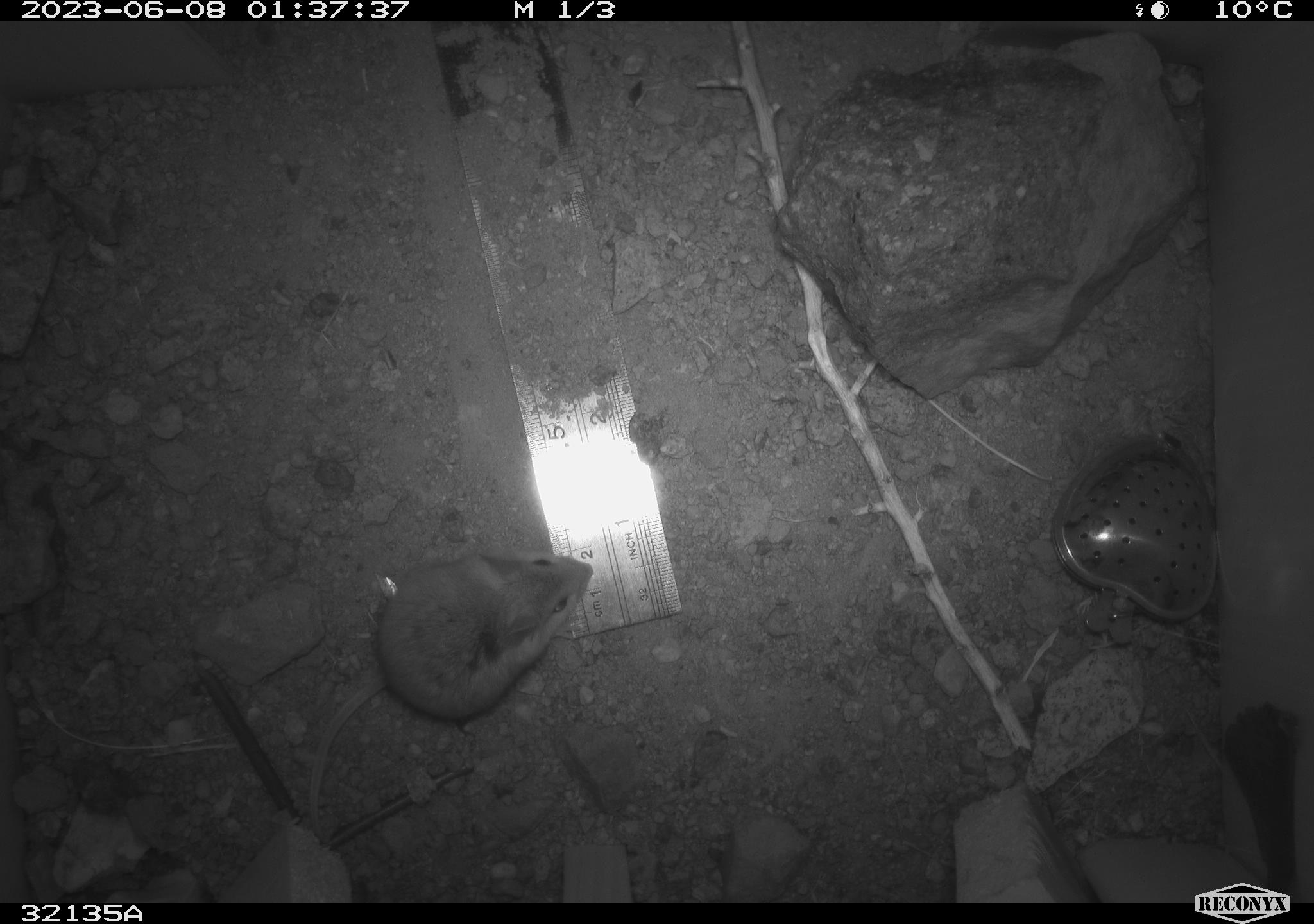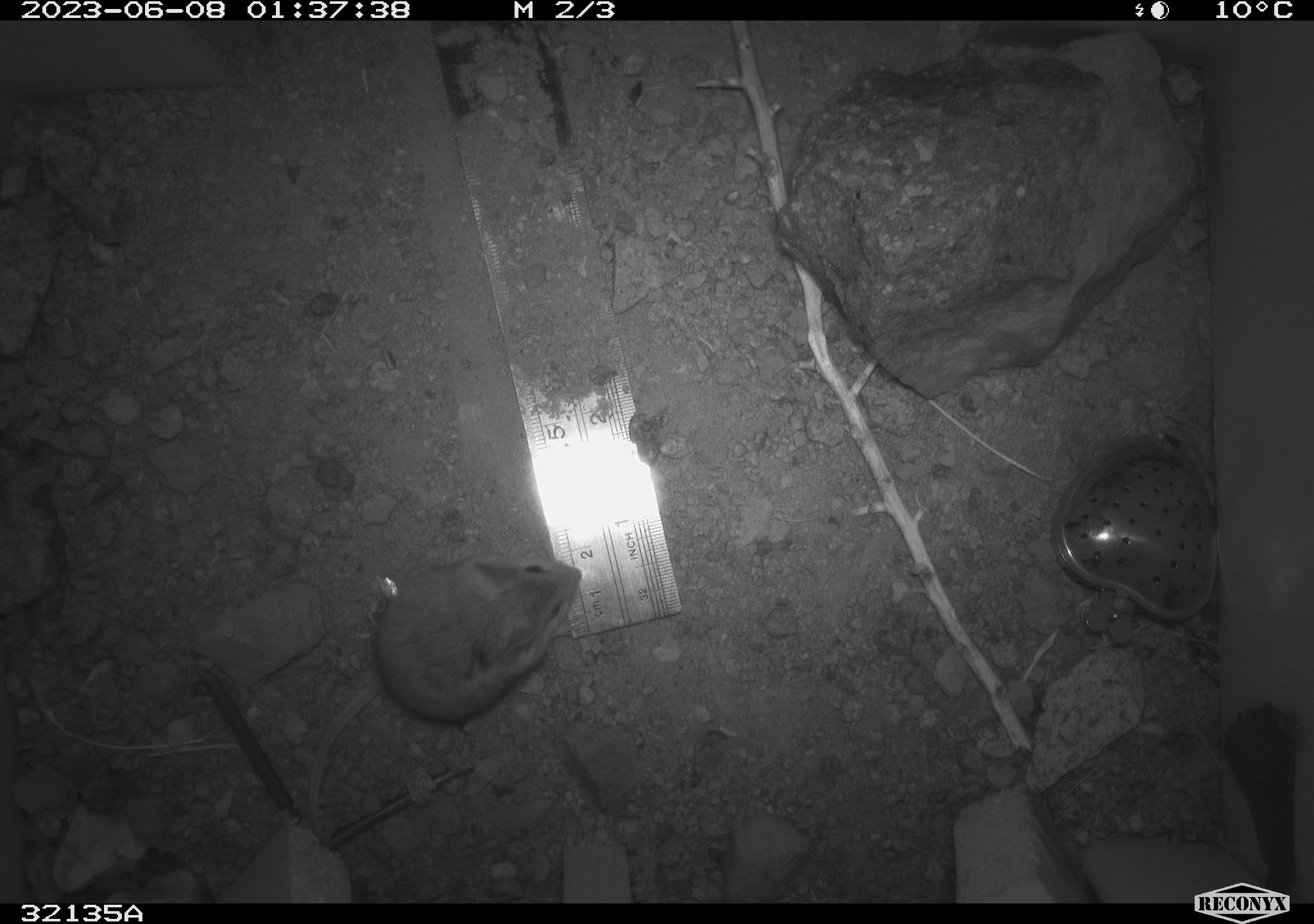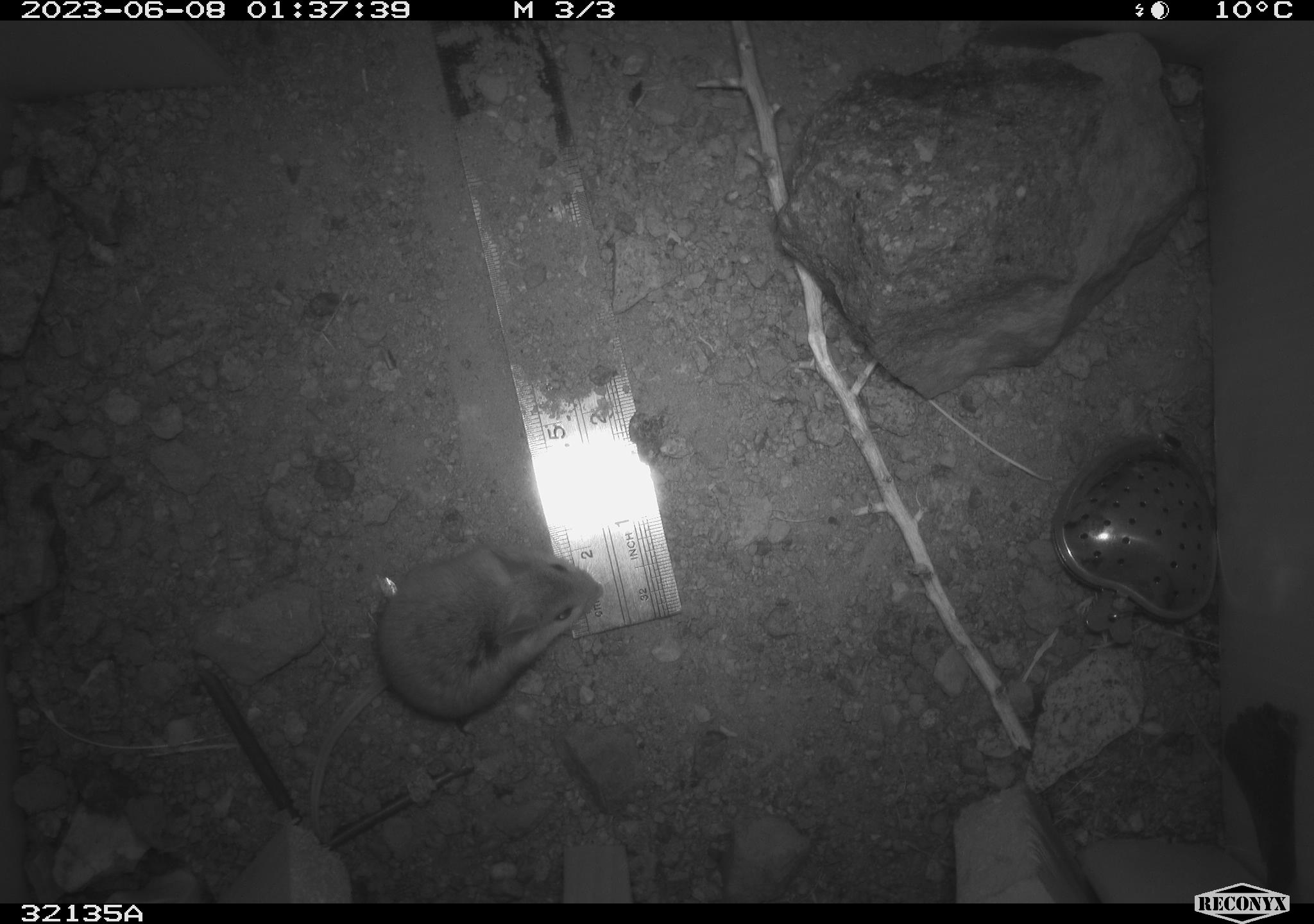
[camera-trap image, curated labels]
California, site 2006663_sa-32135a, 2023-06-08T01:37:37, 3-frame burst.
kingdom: Animalia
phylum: Chordata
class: Mammalia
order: Rodentia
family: Heteromyidae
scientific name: Heteromyidae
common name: kangaroo rats and pocket mice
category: heteromyidae family